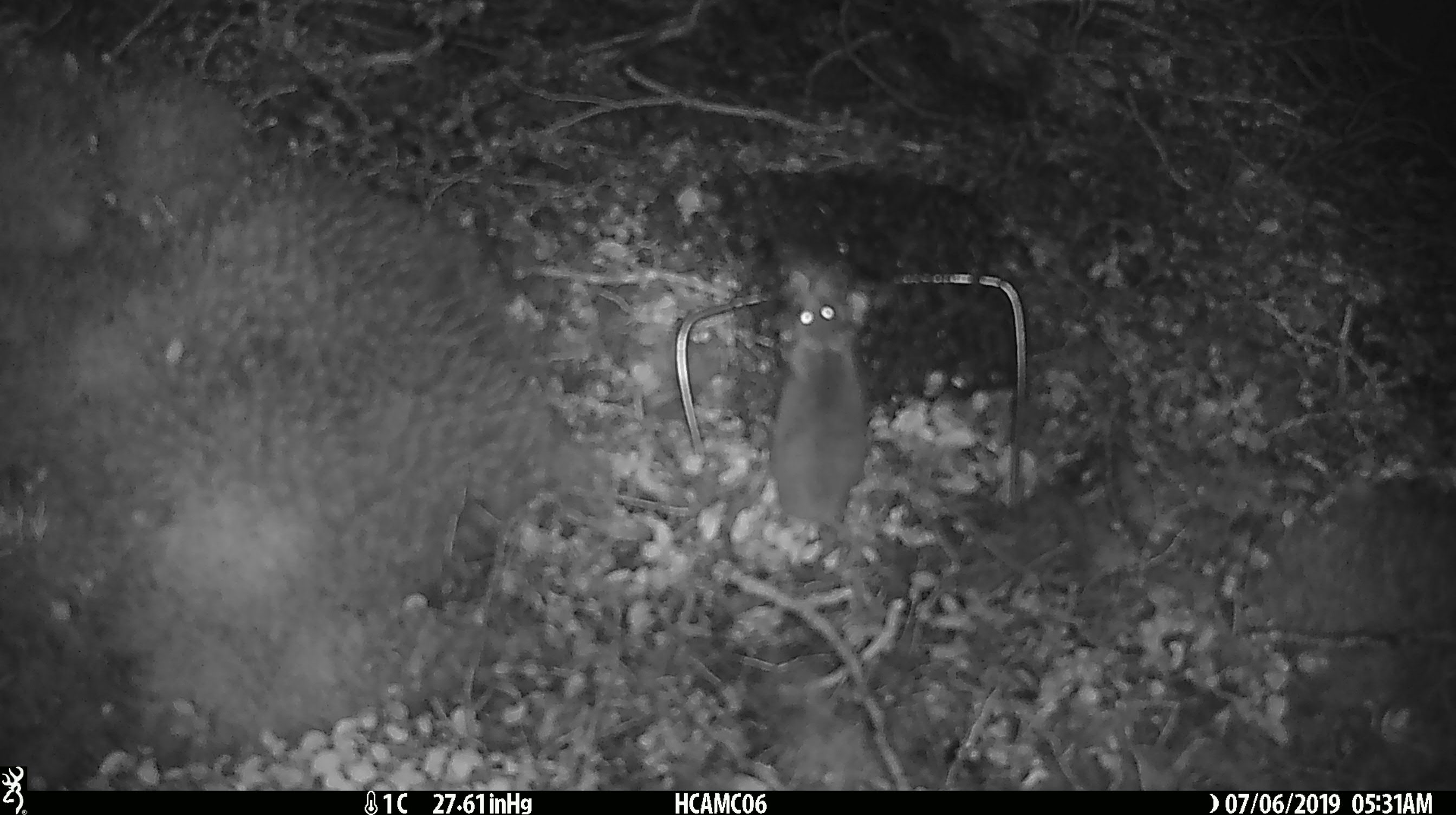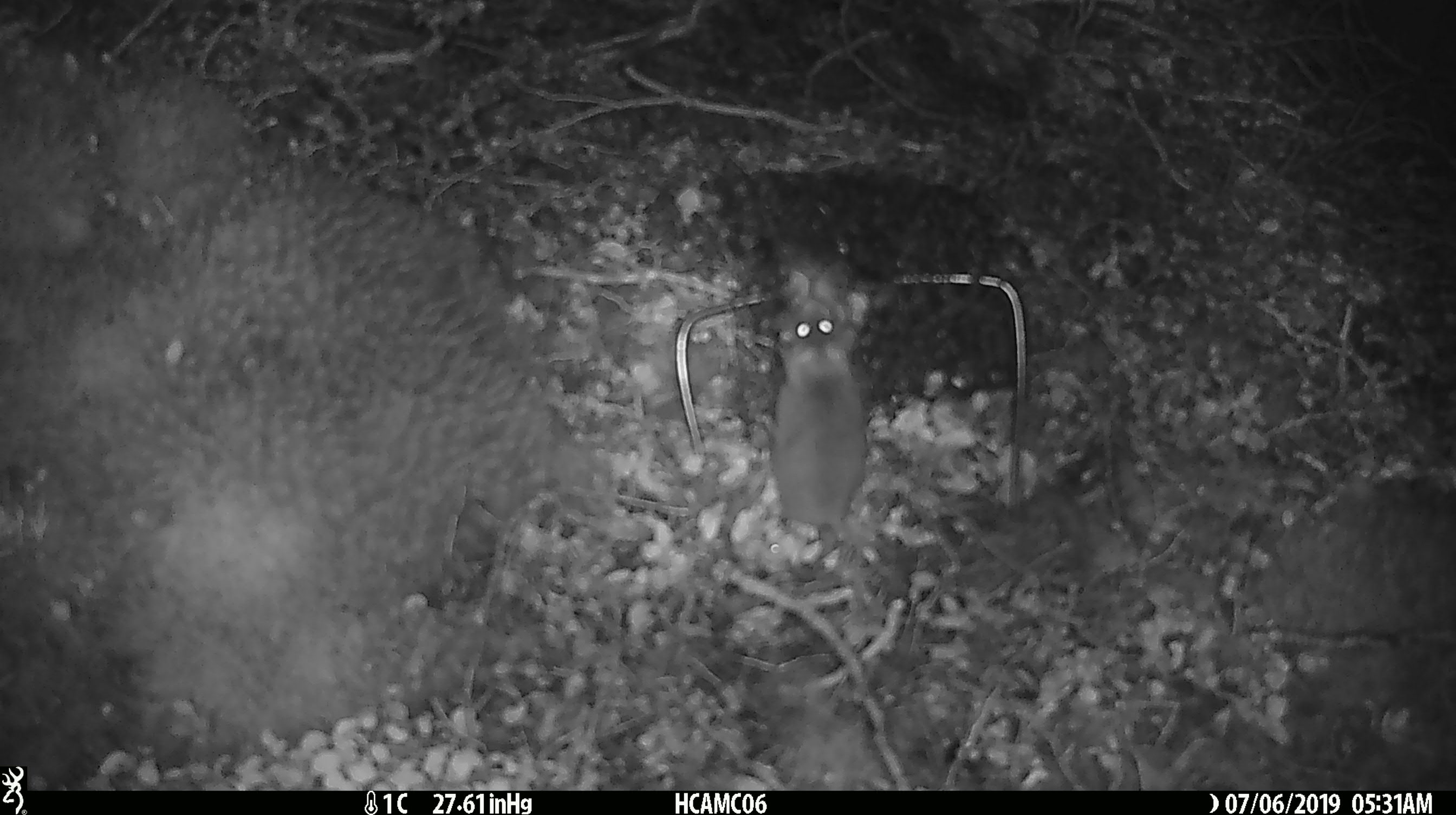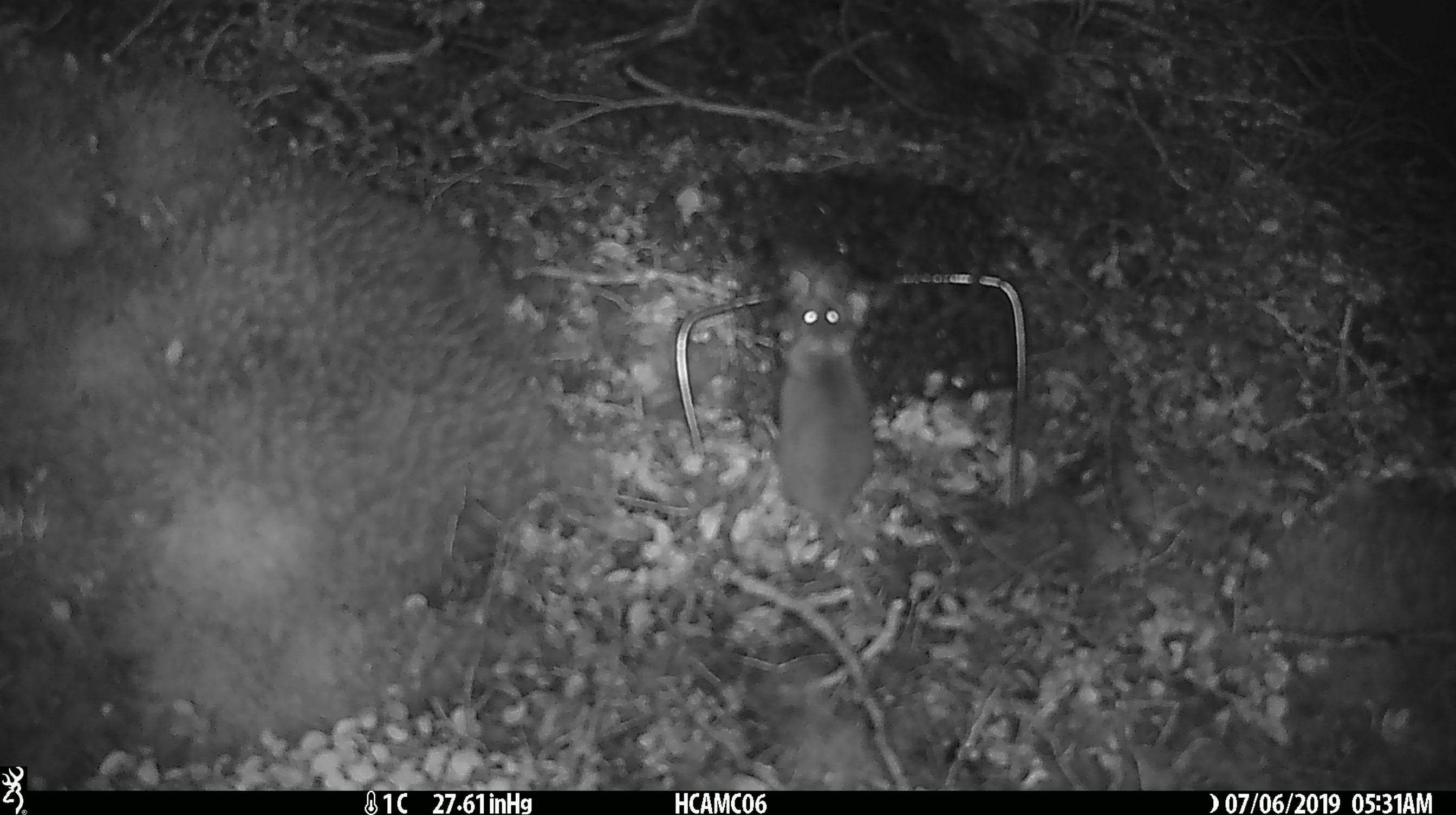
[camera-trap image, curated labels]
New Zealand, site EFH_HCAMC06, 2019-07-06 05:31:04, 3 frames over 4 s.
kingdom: Animalia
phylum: Chordata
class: Mammalia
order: Rodentia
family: Muridae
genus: Mus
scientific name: Mus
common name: mouse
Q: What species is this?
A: Mouse (Mus).